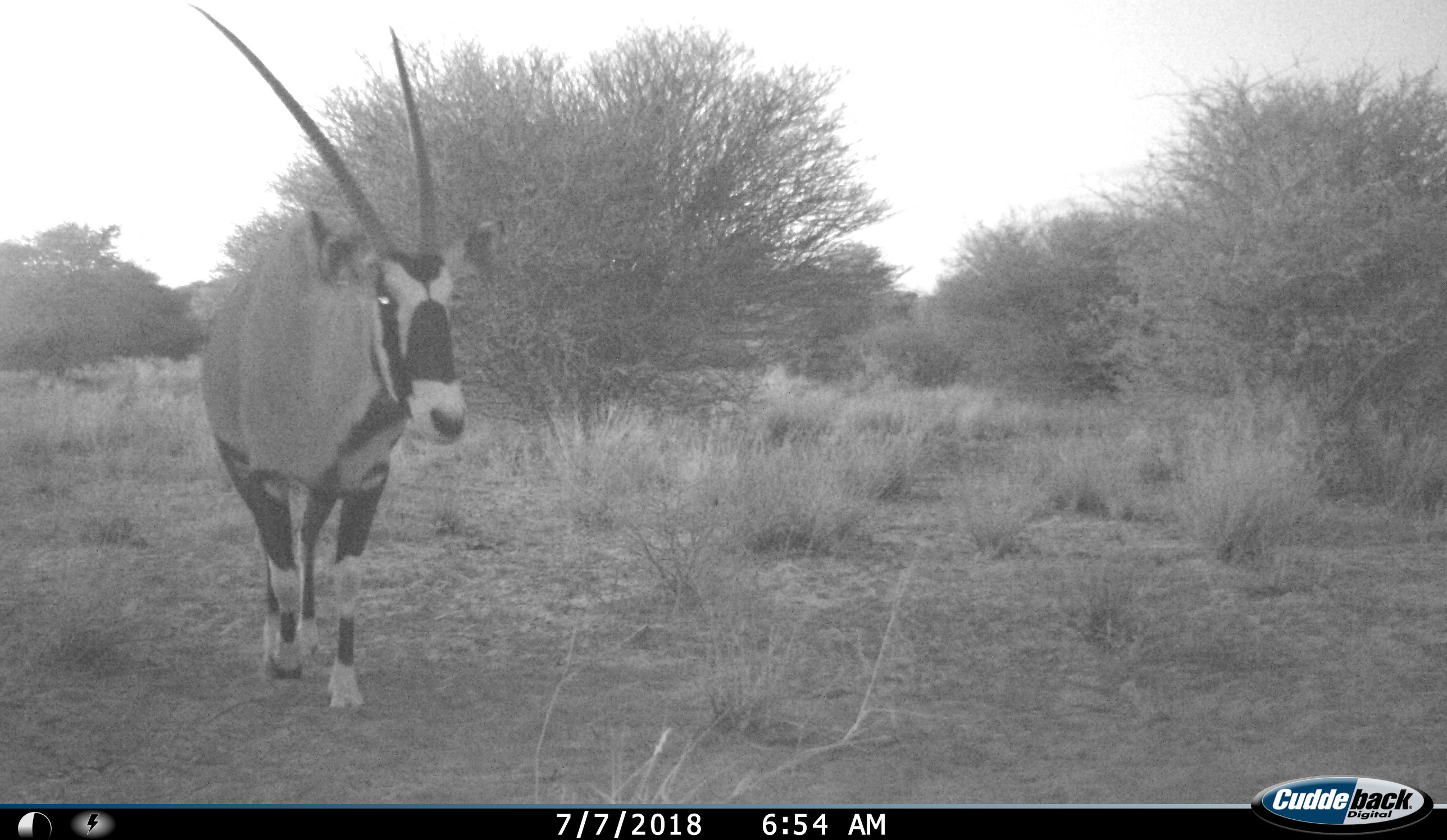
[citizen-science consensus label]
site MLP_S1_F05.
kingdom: Animalia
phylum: Chordata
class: Mammalia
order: Artiodactyla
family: Bovidae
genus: Oryx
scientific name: Oryx gazella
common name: gemsbok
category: oryx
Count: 1.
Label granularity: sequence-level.